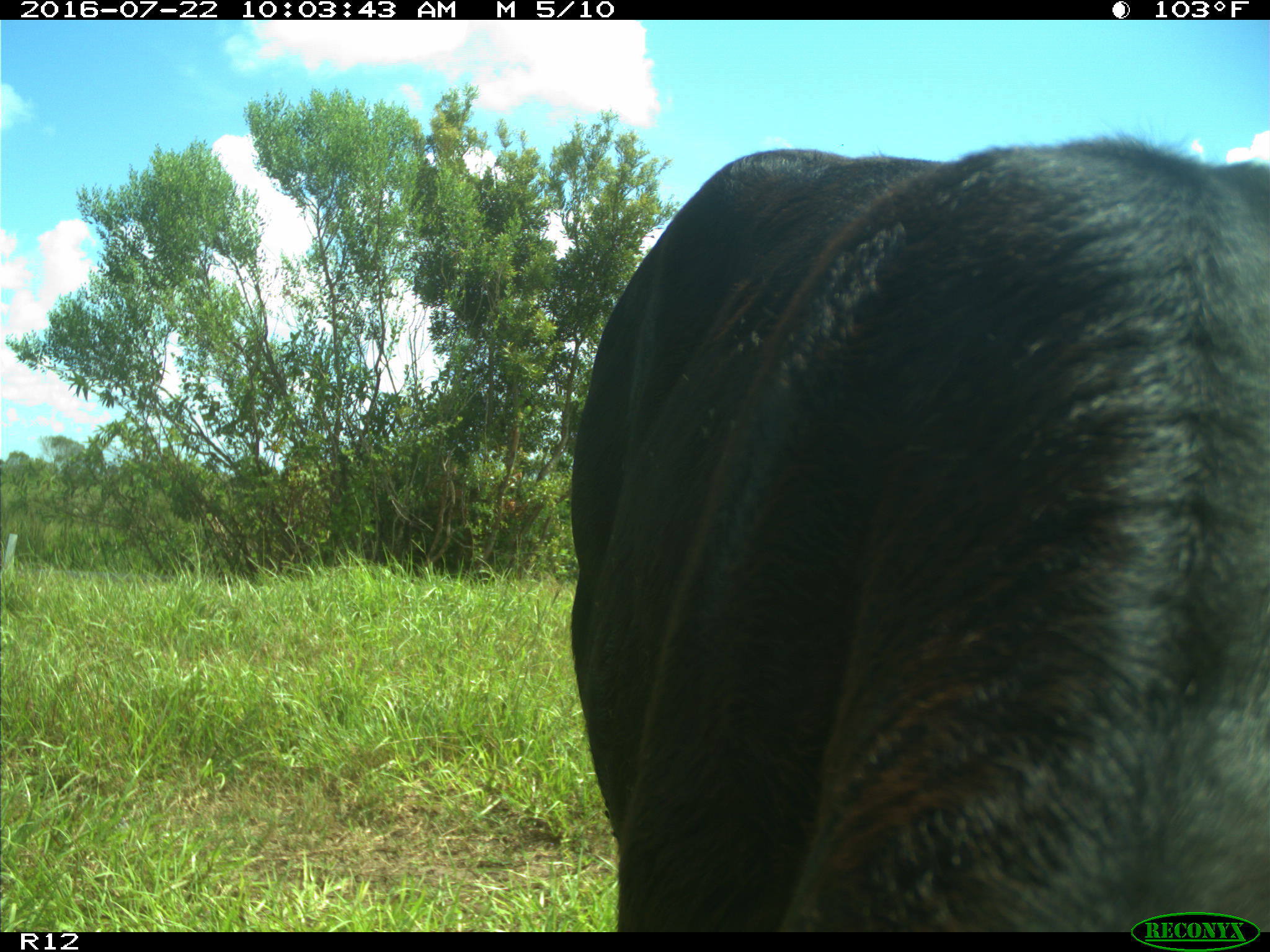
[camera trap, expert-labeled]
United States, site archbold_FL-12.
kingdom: Animalia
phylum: Chordata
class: Mammalia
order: Artiodactyla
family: Bovidae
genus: Bos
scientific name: Bos taurus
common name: domestic cow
Bos taurus (domestic cow).